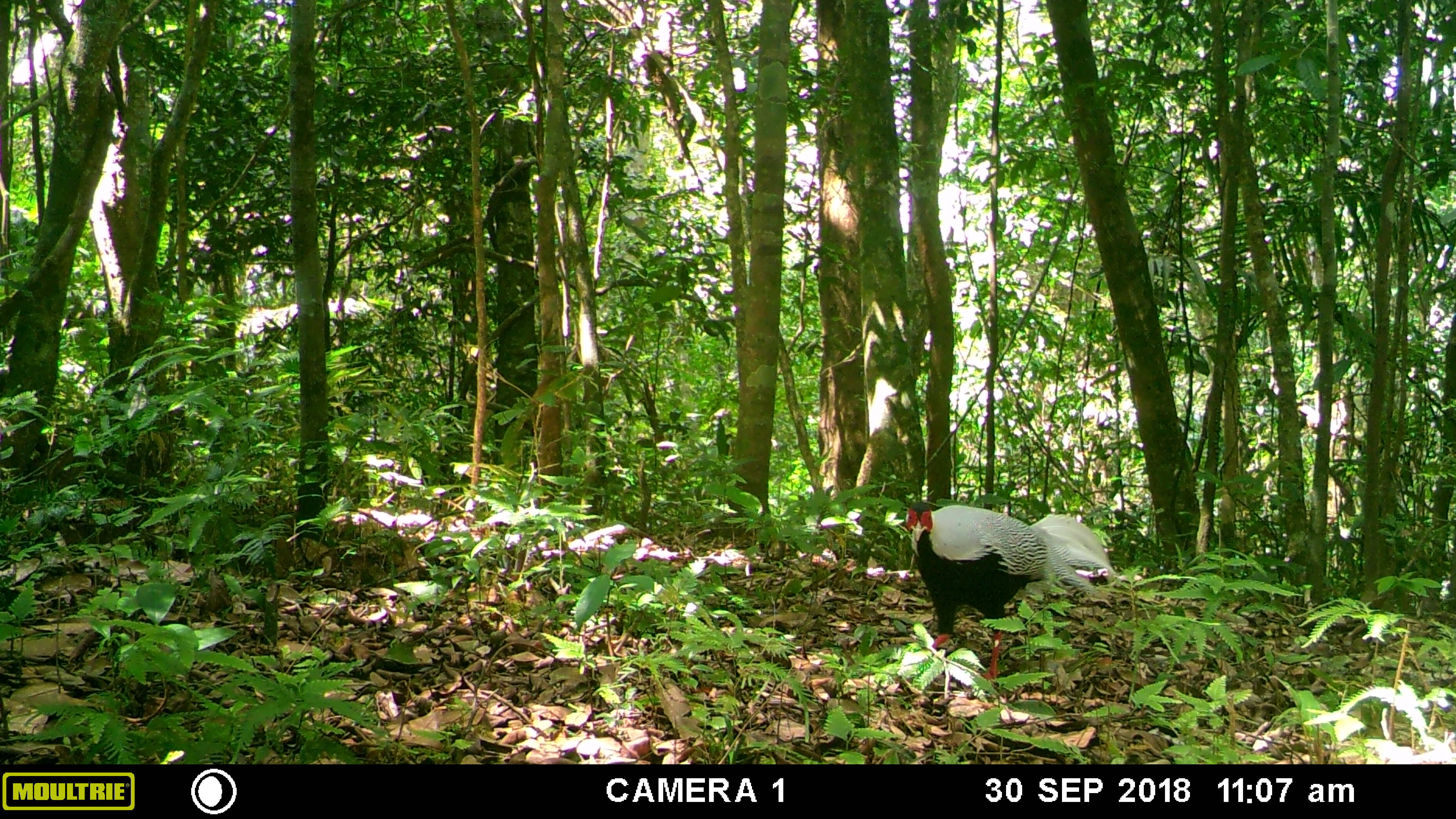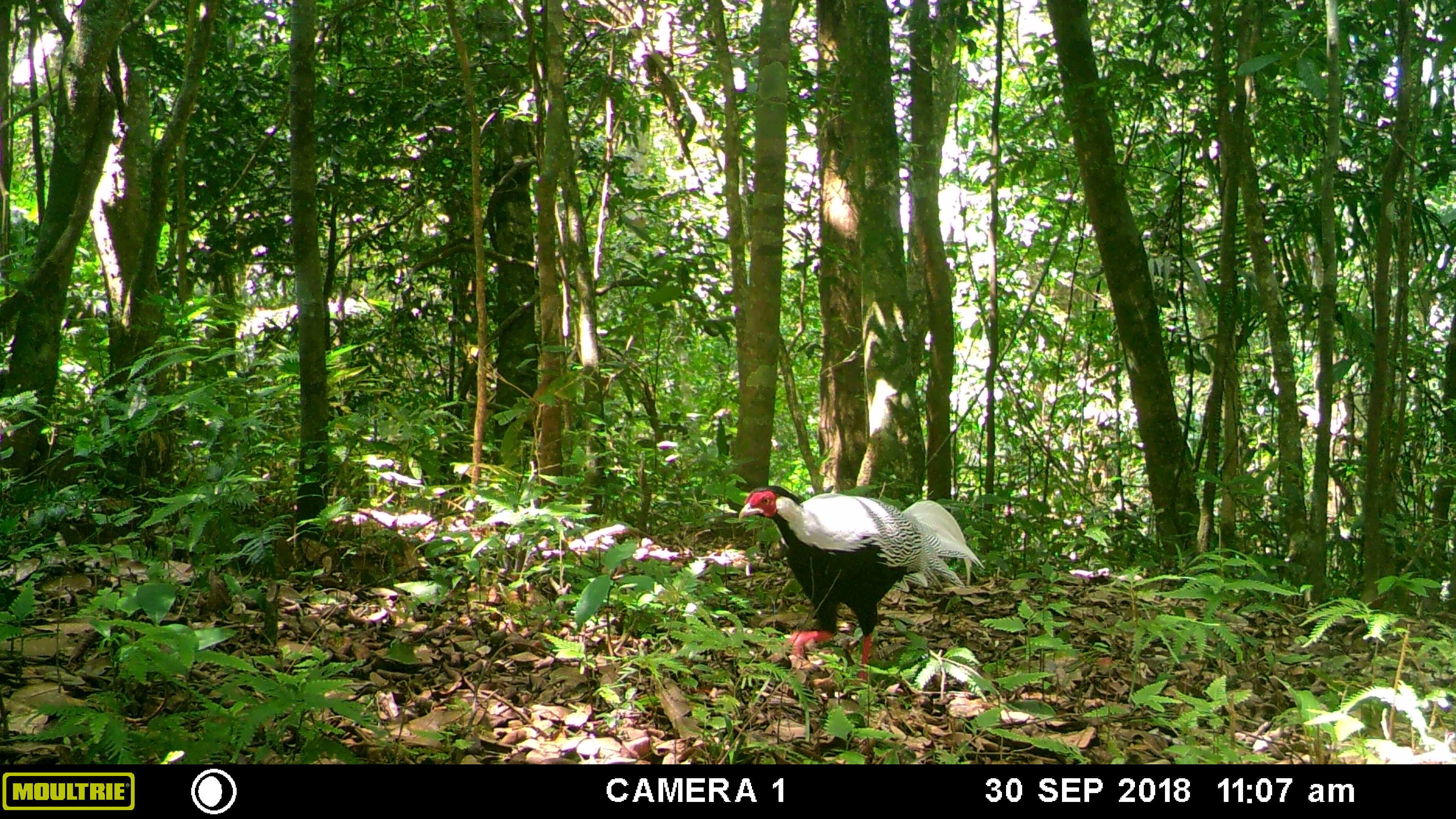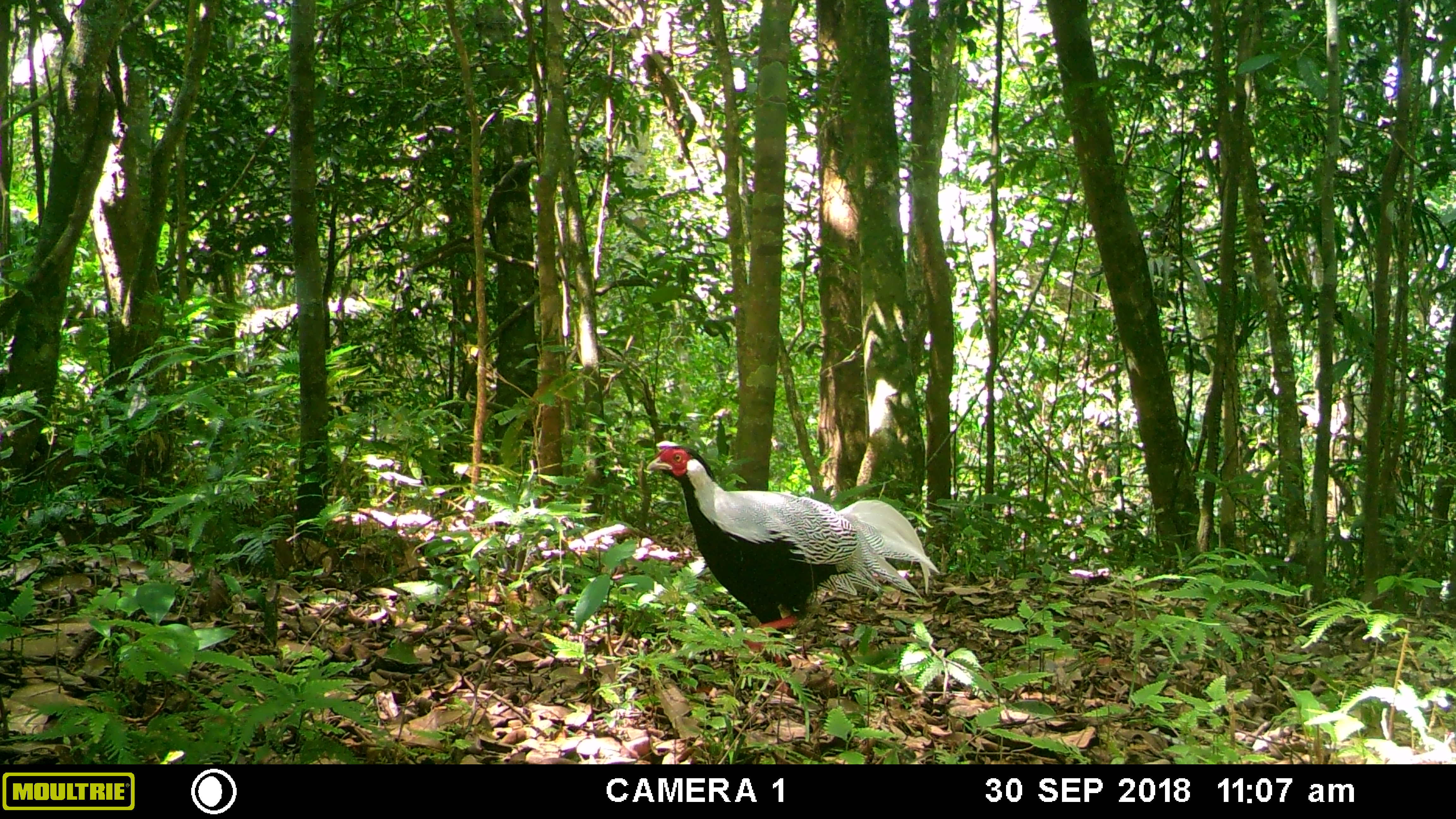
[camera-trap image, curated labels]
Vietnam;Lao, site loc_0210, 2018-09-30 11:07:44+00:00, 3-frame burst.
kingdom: Animalia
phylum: Chordata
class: Aves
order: Galliformes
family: Phasianidae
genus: Lophura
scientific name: Lophura nycthemera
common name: silver pheasant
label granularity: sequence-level